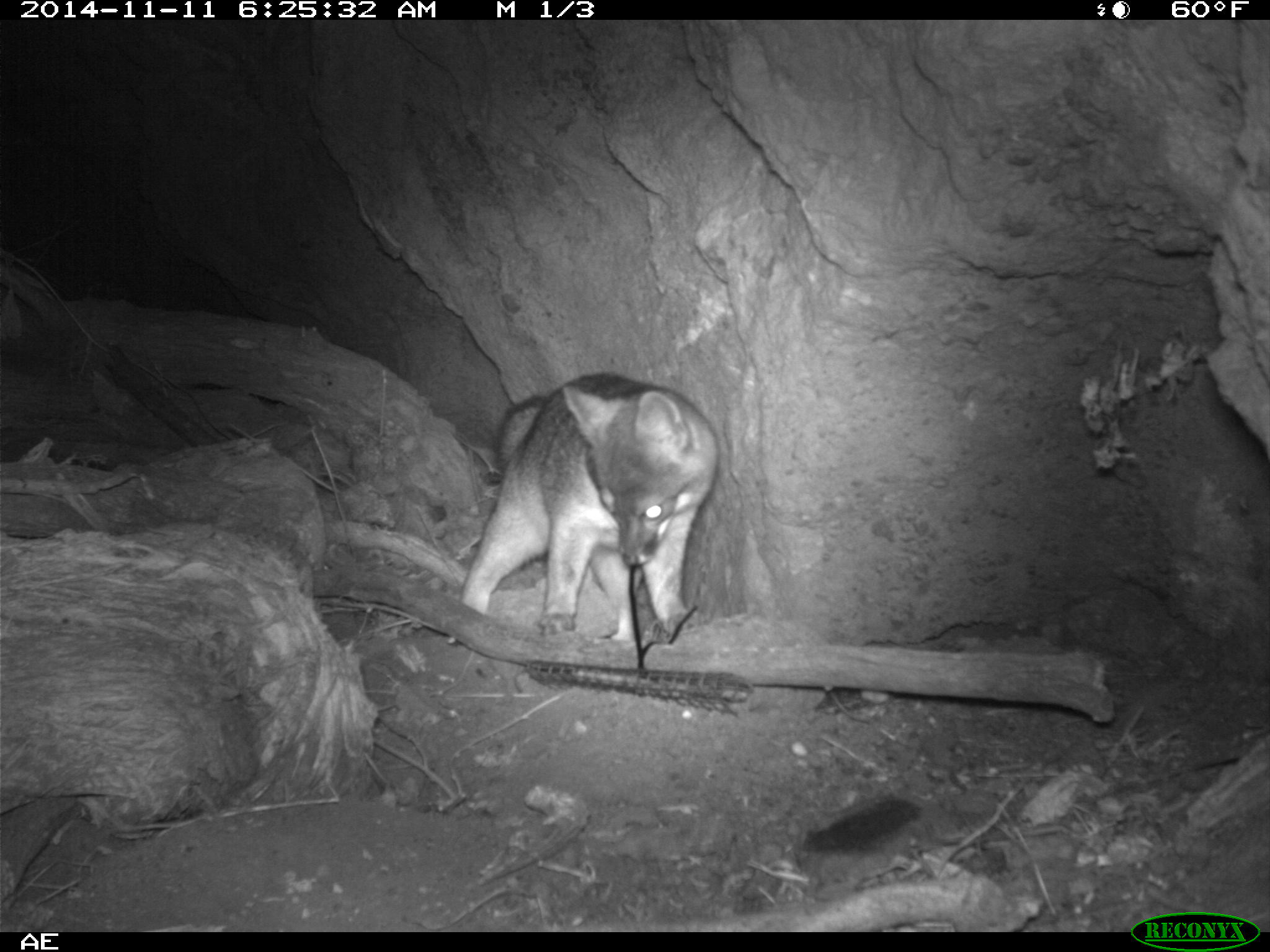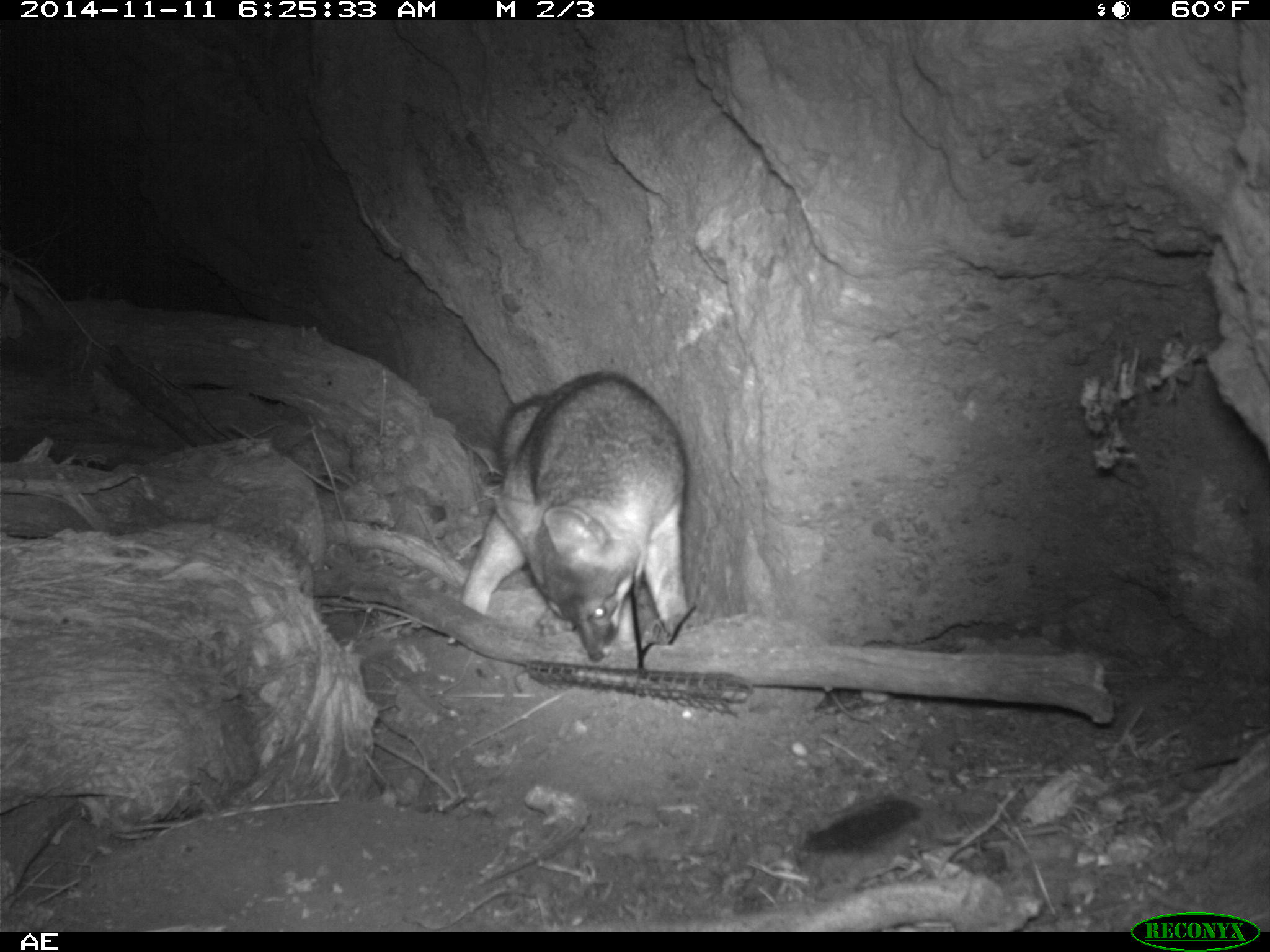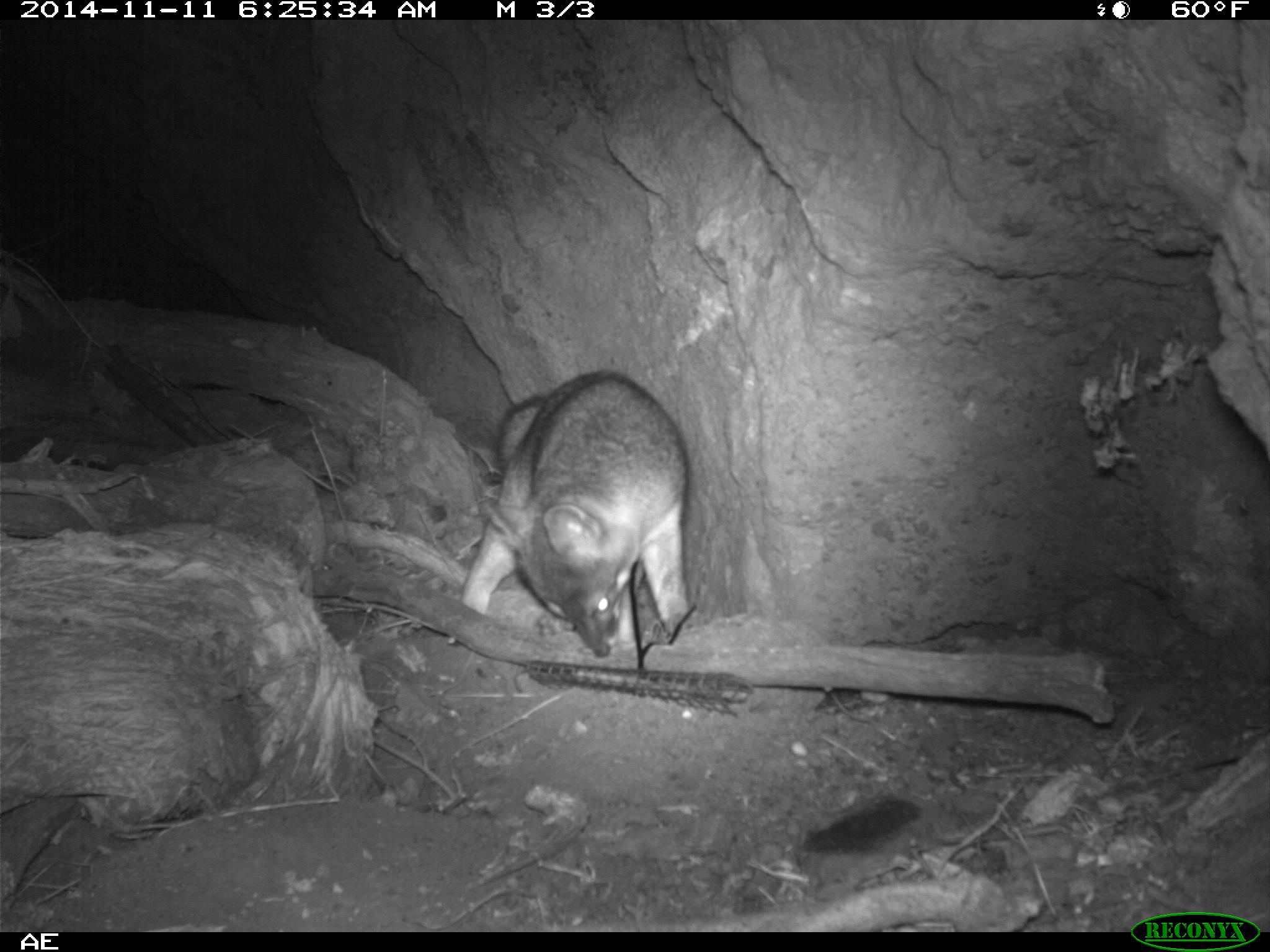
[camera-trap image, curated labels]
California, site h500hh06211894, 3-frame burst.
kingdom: Animalia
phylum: Chordata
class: Mammalia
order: Carnivora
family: Canidae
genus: Urocyon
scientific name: Urocyon littoralis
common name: island fox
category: fox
Fox (island fox) (Urocyon littoralis).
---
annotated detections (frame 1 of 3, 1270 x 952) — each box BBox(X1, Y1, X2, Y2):
fox: BBox(459, 371, 720, 638)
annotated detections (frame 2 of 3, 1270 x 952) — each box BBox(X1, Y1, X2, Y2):
fox: BBox(448, 370, 691, 663)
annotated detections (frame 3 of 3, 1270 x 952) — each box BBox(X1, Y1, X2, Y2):
fox: BBox(459, 369, 690, 656)